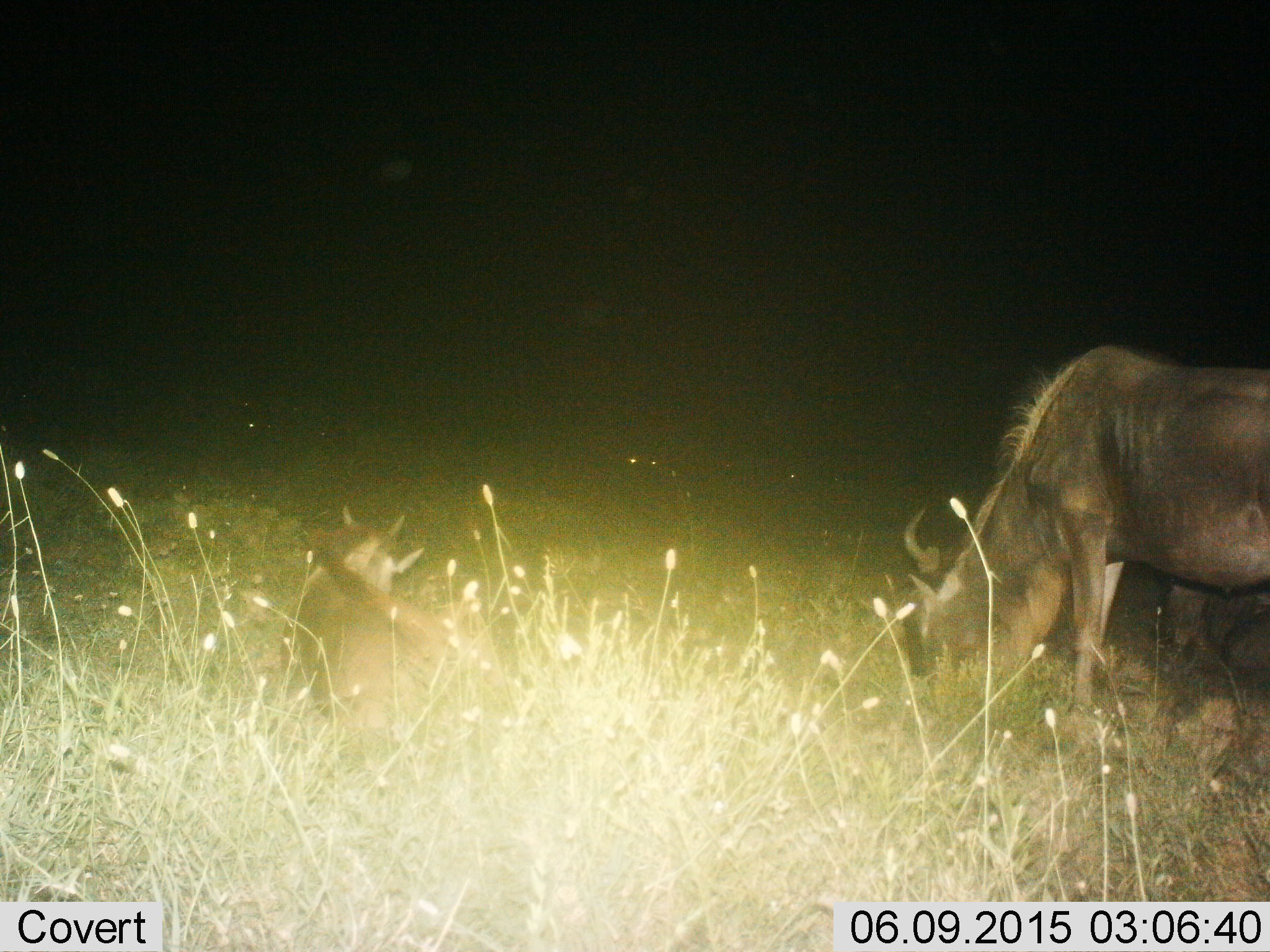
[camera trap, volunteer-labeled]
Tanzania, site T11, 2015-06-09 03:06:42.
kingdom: Animalia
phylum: Chordata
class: Mammalia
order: Artiodactyla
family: Bovidae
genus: Connochaetes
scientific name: Connochaetes taurinus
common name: blue wildebeest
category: wildebeest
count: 2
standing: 10%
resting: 30%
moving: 10%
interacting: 0%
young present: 30%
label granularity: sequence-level